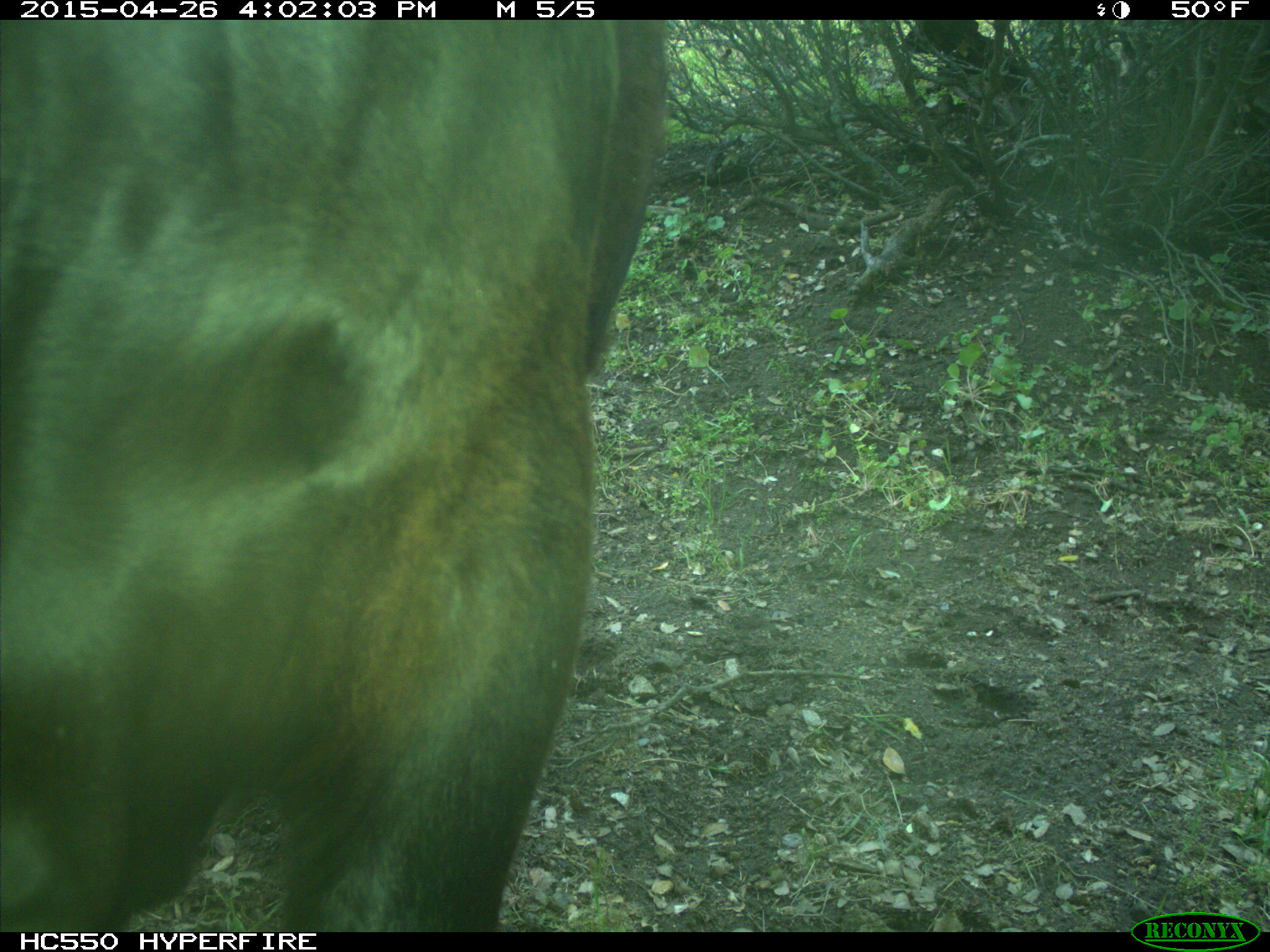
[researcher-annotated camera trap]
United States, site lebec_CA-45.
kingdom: Animalia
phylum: Chordata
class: Mammalia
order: Artiodactyla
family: Bovidae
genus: Bos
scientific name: Bos taurus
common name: domestic cow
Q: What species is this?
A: Bos taurus (domestic cow).